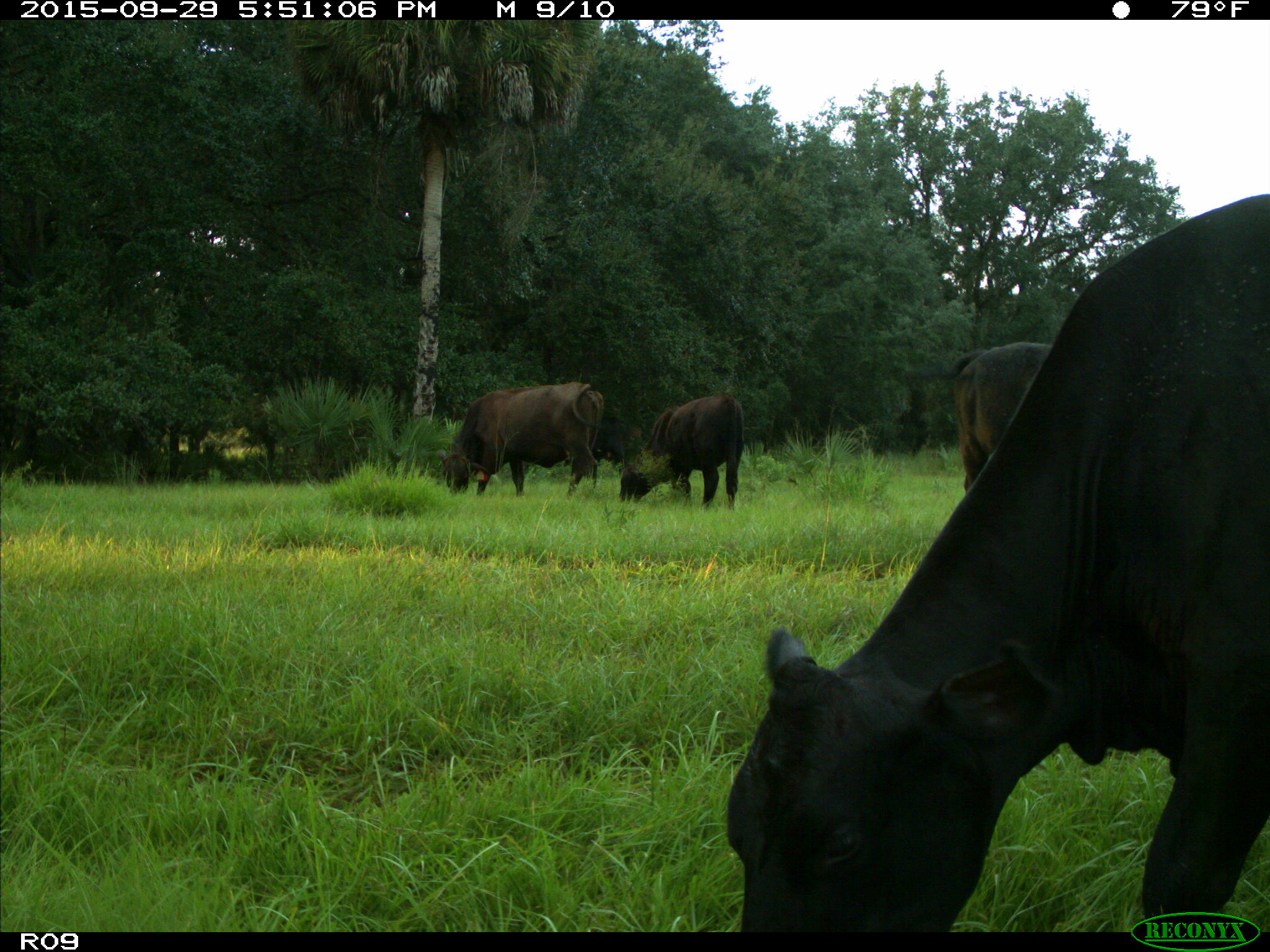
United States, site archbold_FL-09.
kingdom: Animalia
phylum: Chordata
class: Mammalia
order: Artiodactyla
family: Bovidae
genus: Bos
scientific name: Bos taurus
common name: domestic cow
Bos taurus (domestic cow).